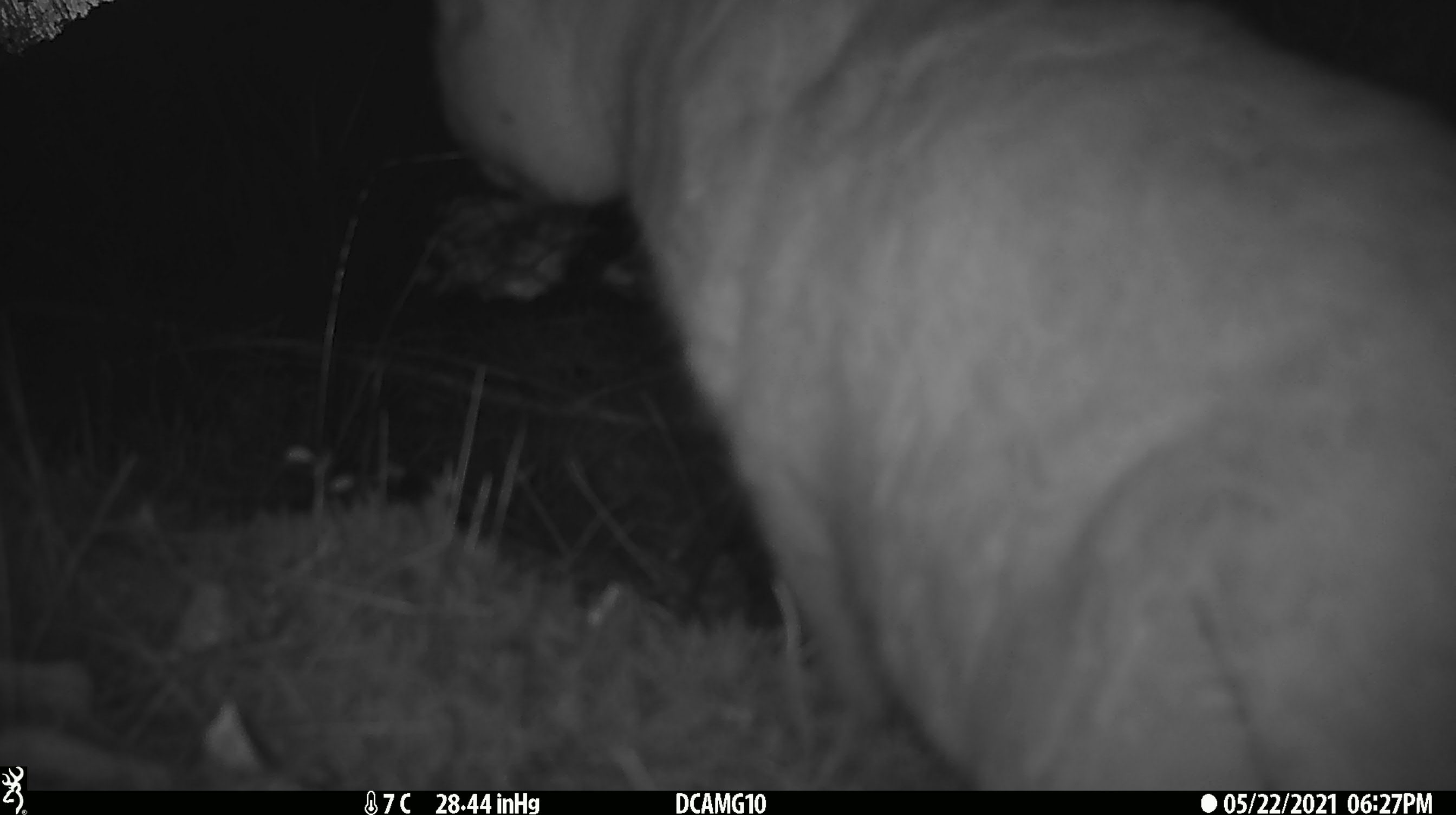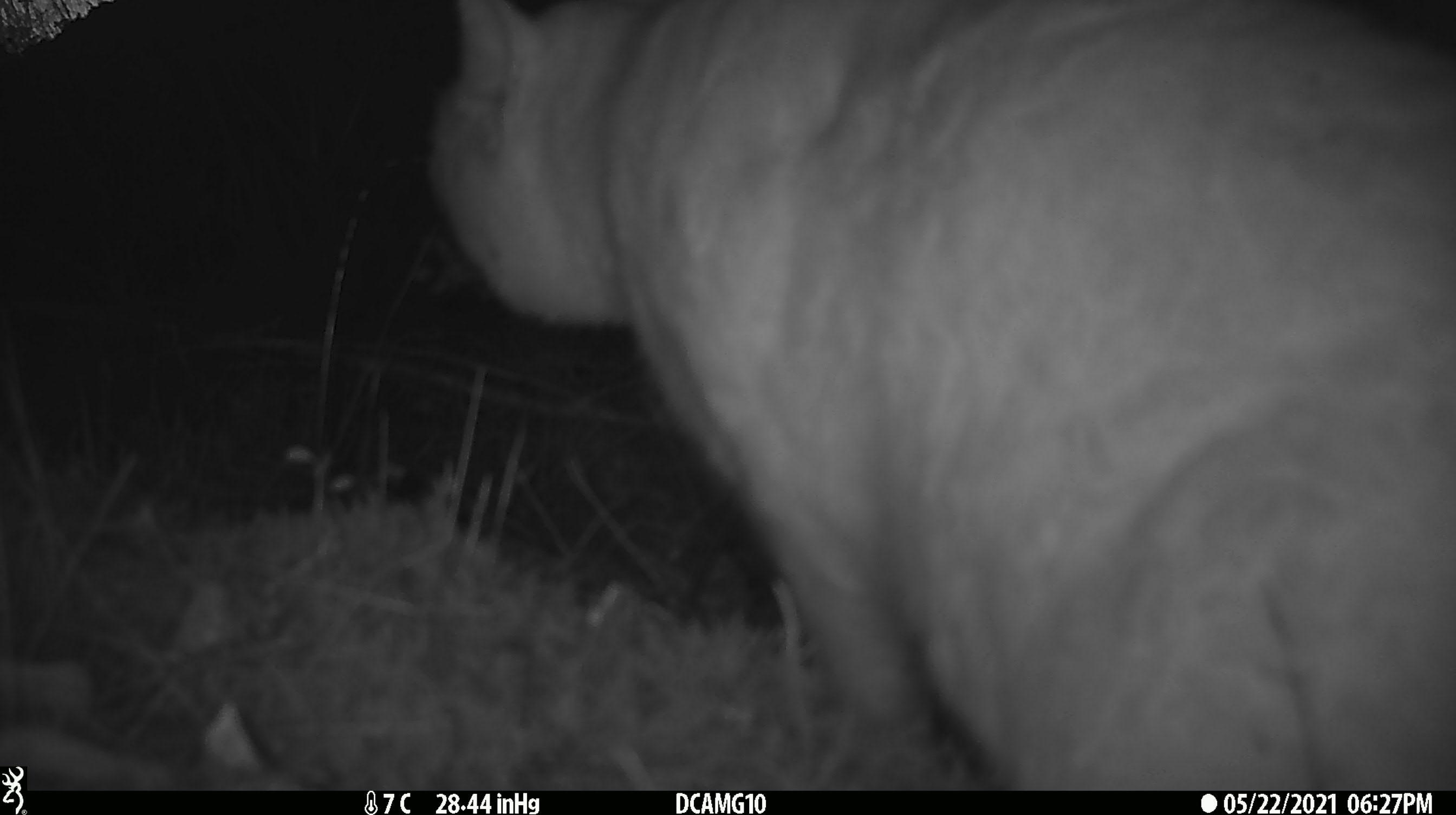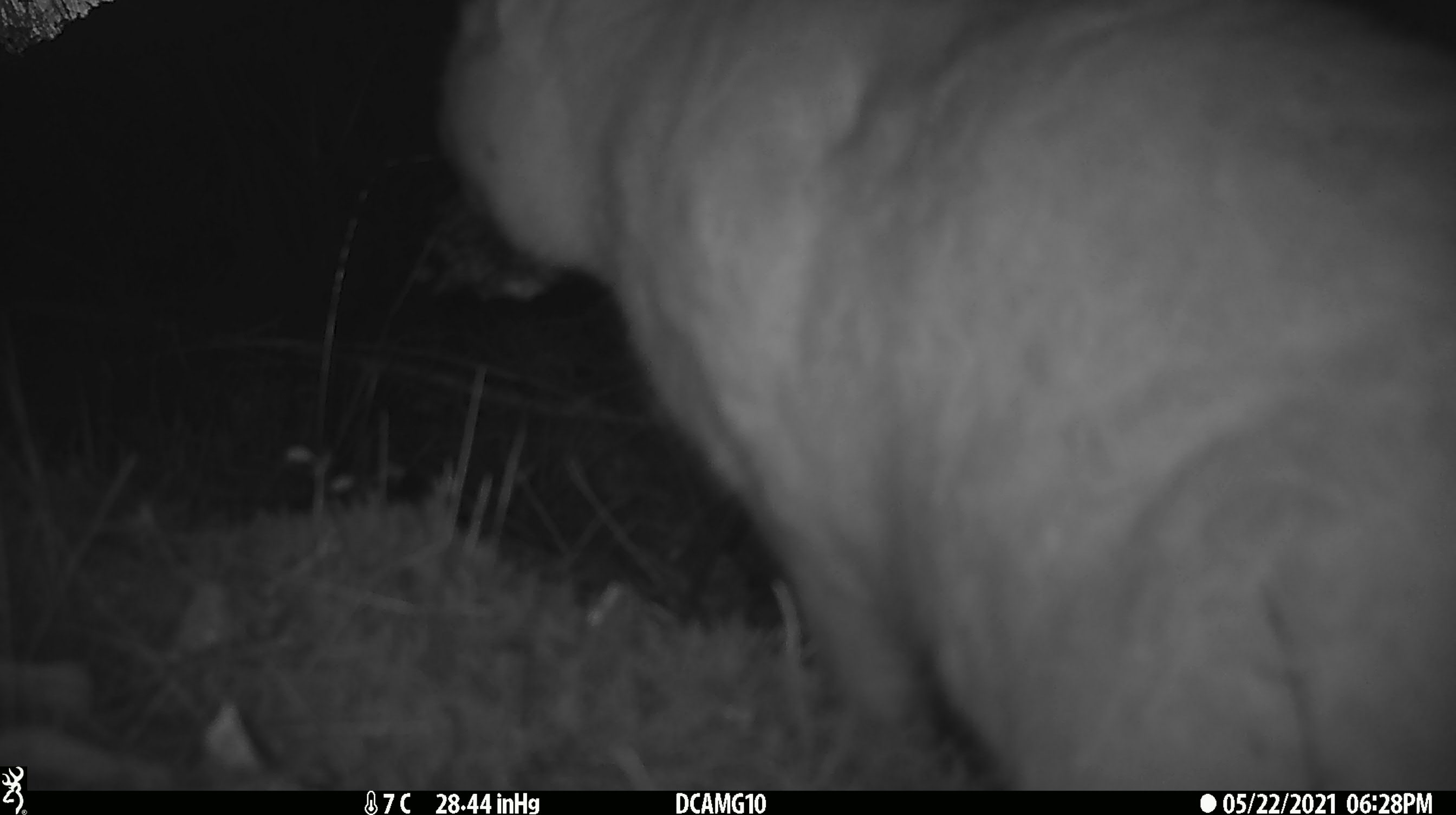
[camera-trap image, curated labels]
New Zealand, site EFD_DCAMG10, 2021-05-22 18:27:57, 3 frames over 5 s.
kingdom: Animalia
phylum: Chordata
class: Mammalia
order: Carnivora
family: Felidae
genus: Felis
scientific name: Felis catus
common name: domestic cat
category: cat